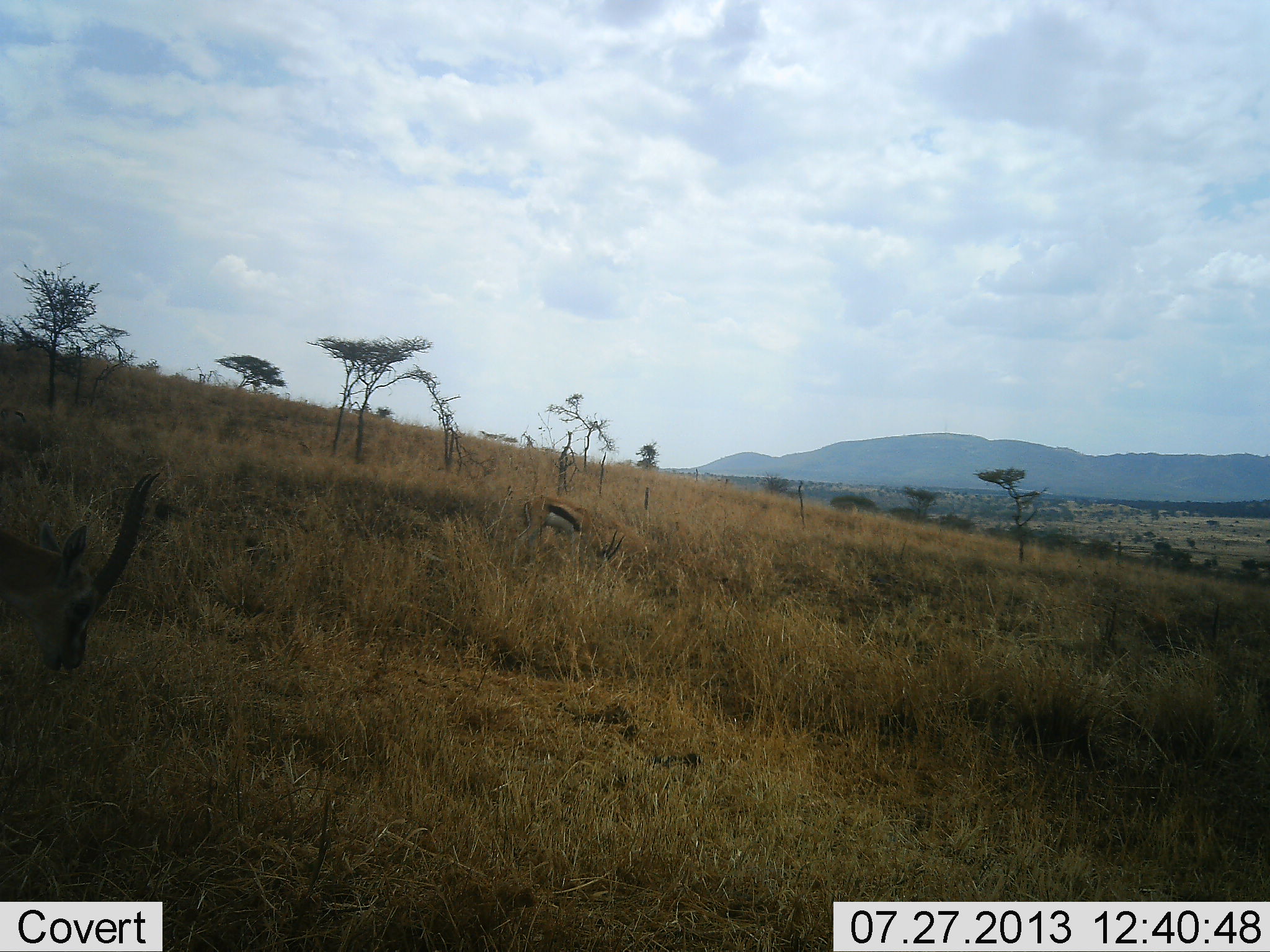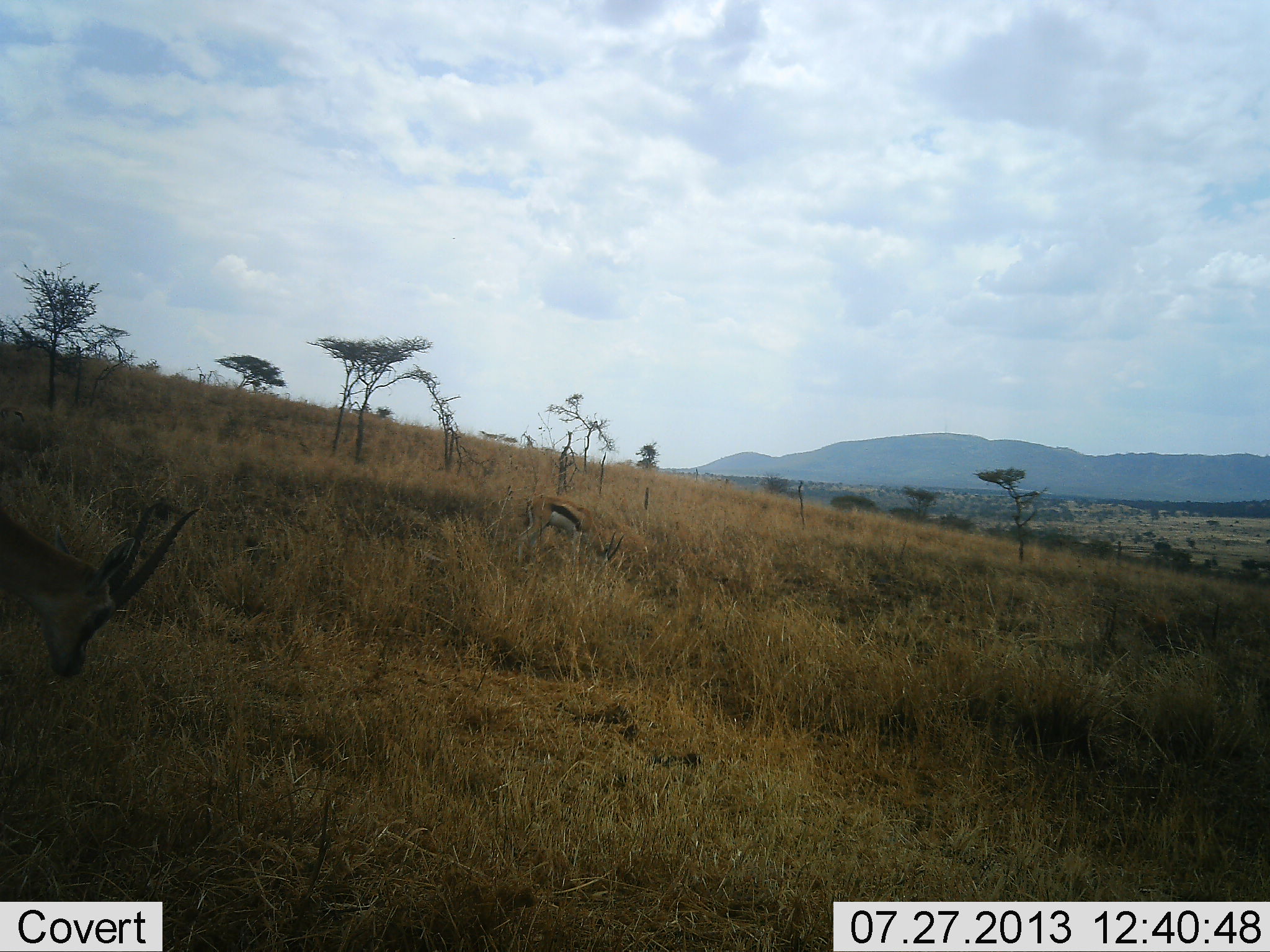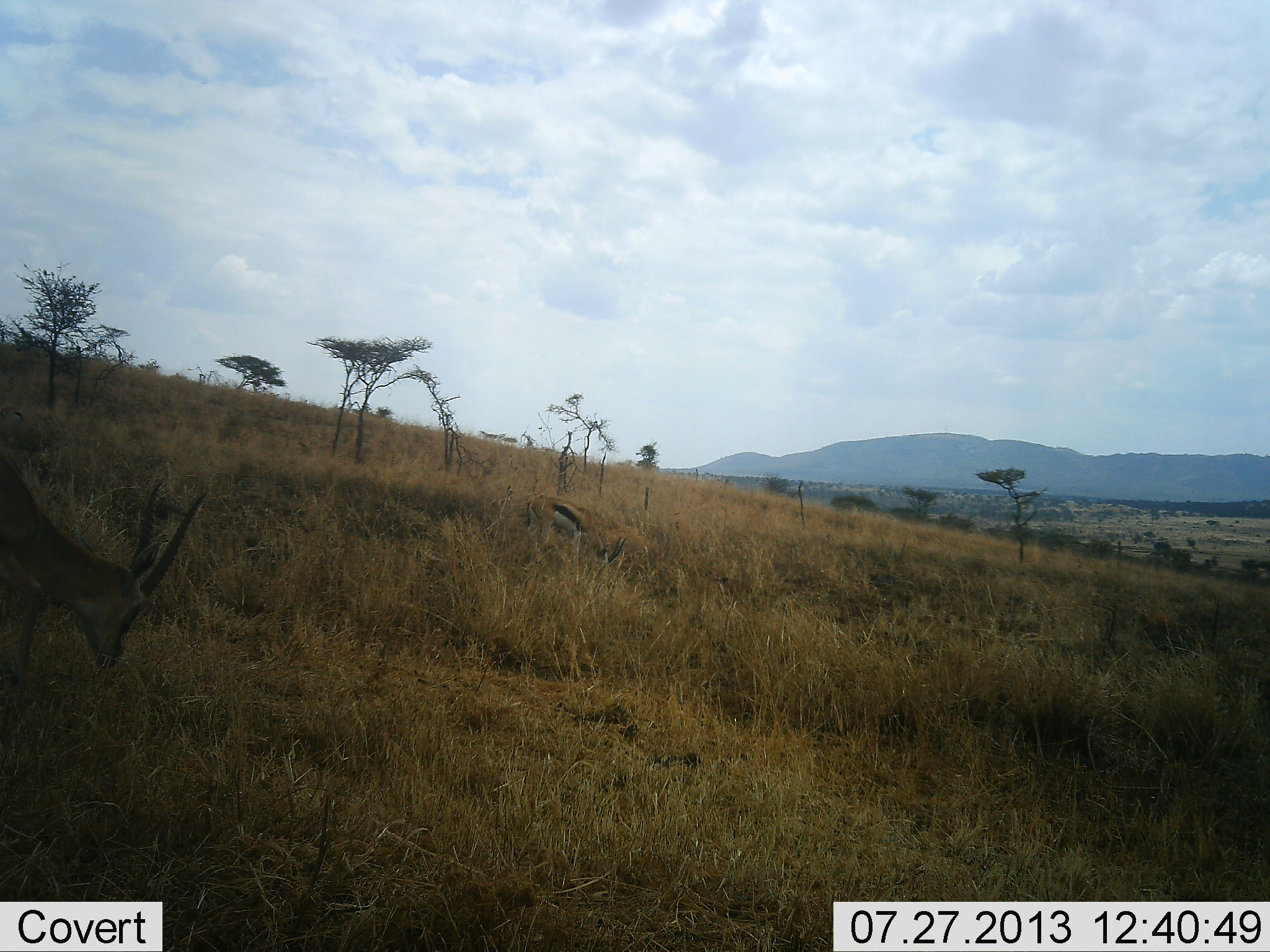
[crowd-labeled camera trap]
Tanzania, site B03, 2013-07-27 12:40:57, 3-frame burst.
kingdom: Animalia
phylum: Chordata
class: Mammalia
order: Artiodactyla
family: Bovidae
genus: Eudorcas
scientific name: Eudorcas thomsonii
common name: thomson's gazelle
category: gazellethomsons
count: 2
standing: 26%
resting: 0%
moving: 11%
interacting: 0%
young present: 0%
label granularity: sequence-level